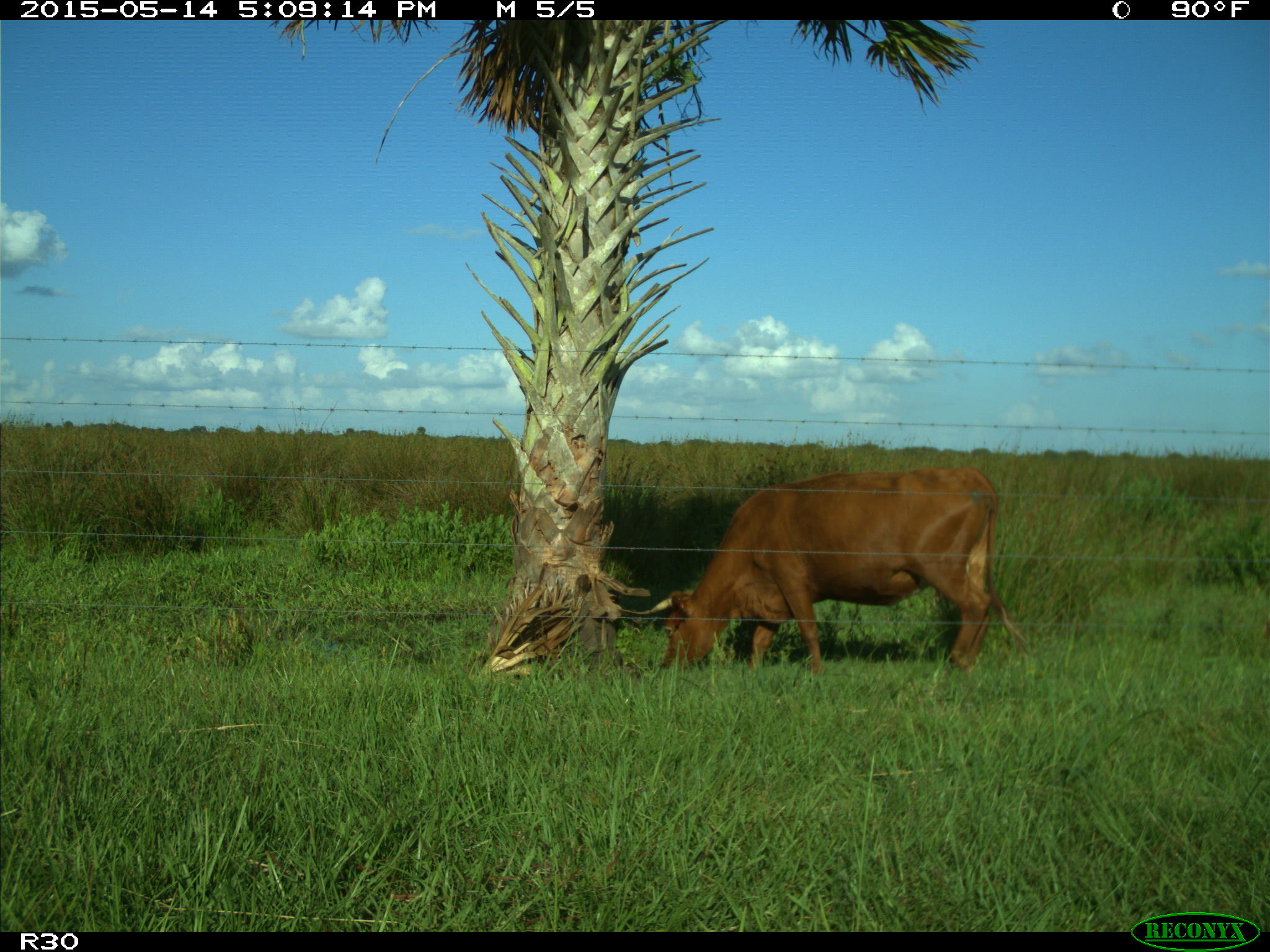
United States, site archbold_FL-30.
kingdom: Animalia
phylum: Chordata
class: Mammalia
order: Artiodactyla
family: Bovidae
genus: Bos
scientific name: Bos taurus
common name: domestic cow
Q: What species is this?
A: Bos taurus (domestic cow).